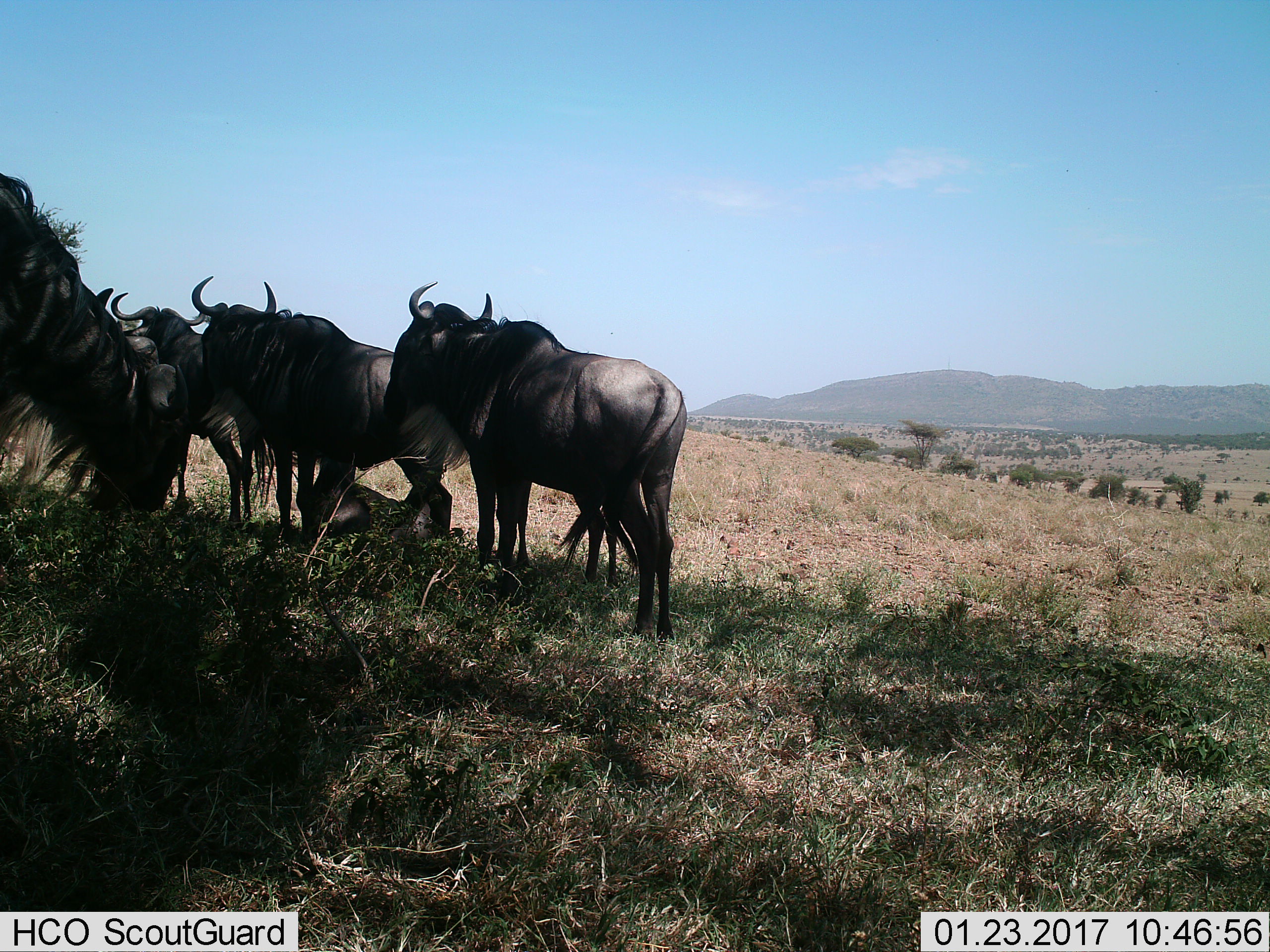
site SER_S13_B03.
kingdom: Animalia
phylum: Chordata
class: Mammalia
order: Artiodactyla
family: Bovidae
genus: Connochaetes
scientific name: Connochaetes taurinus taurinus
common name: blue wildebeest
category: wildebeestblue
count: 4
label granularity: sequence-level